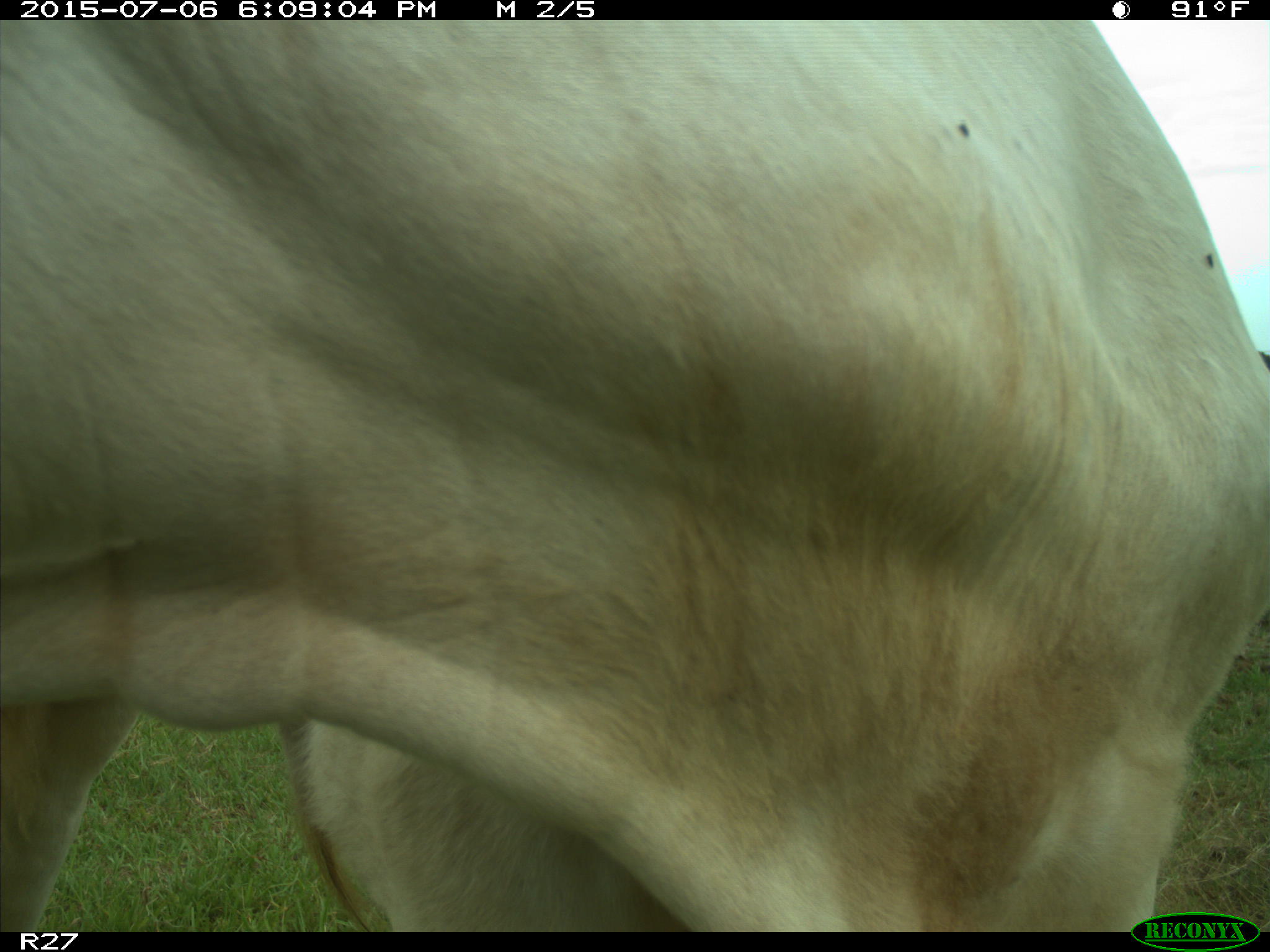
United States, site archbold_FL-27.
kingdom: Animalia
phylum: Chordata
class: Mammalia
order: Artiodactyla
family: Bovidae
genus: Bos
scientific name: Bos taurus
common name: domestic cow